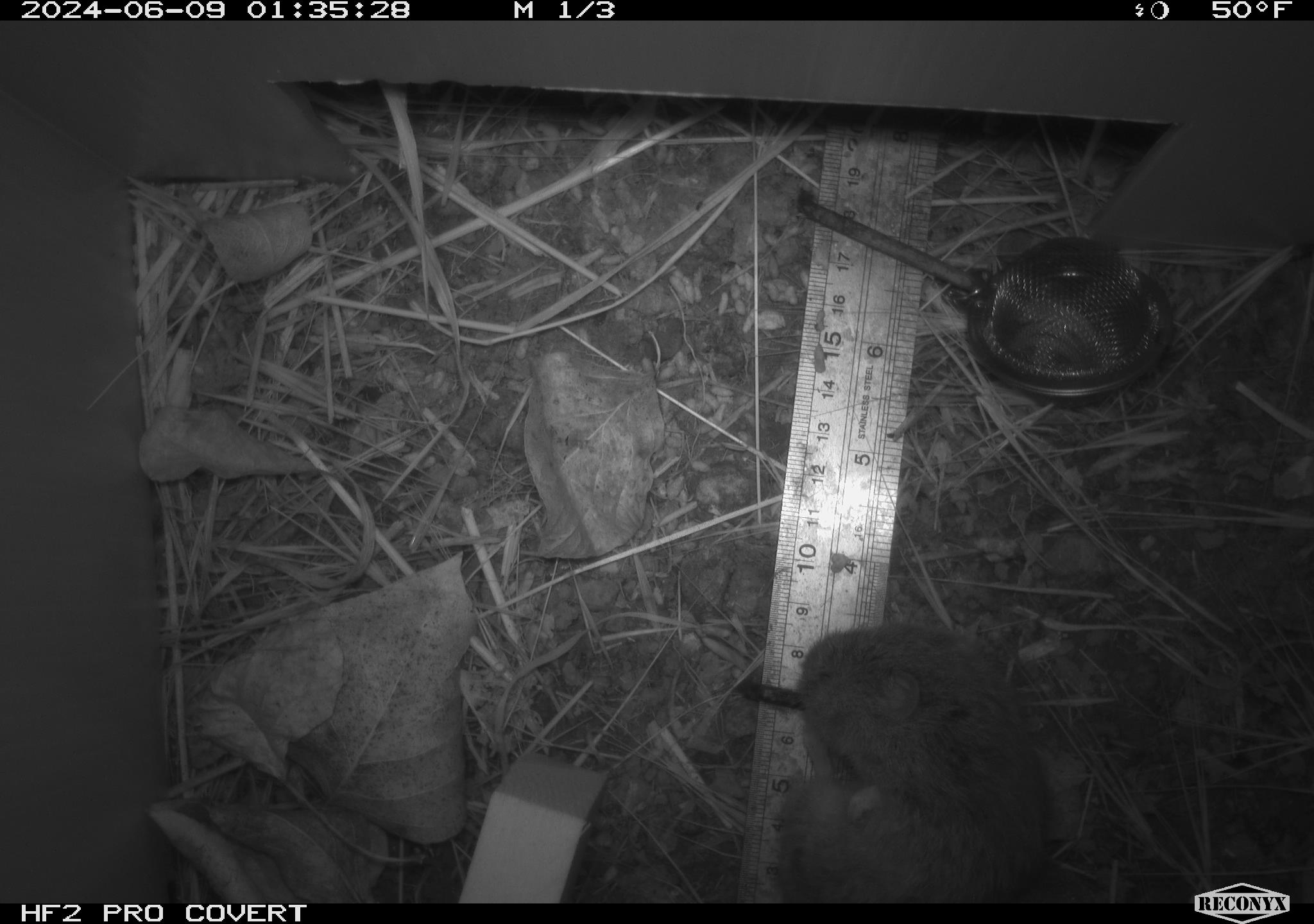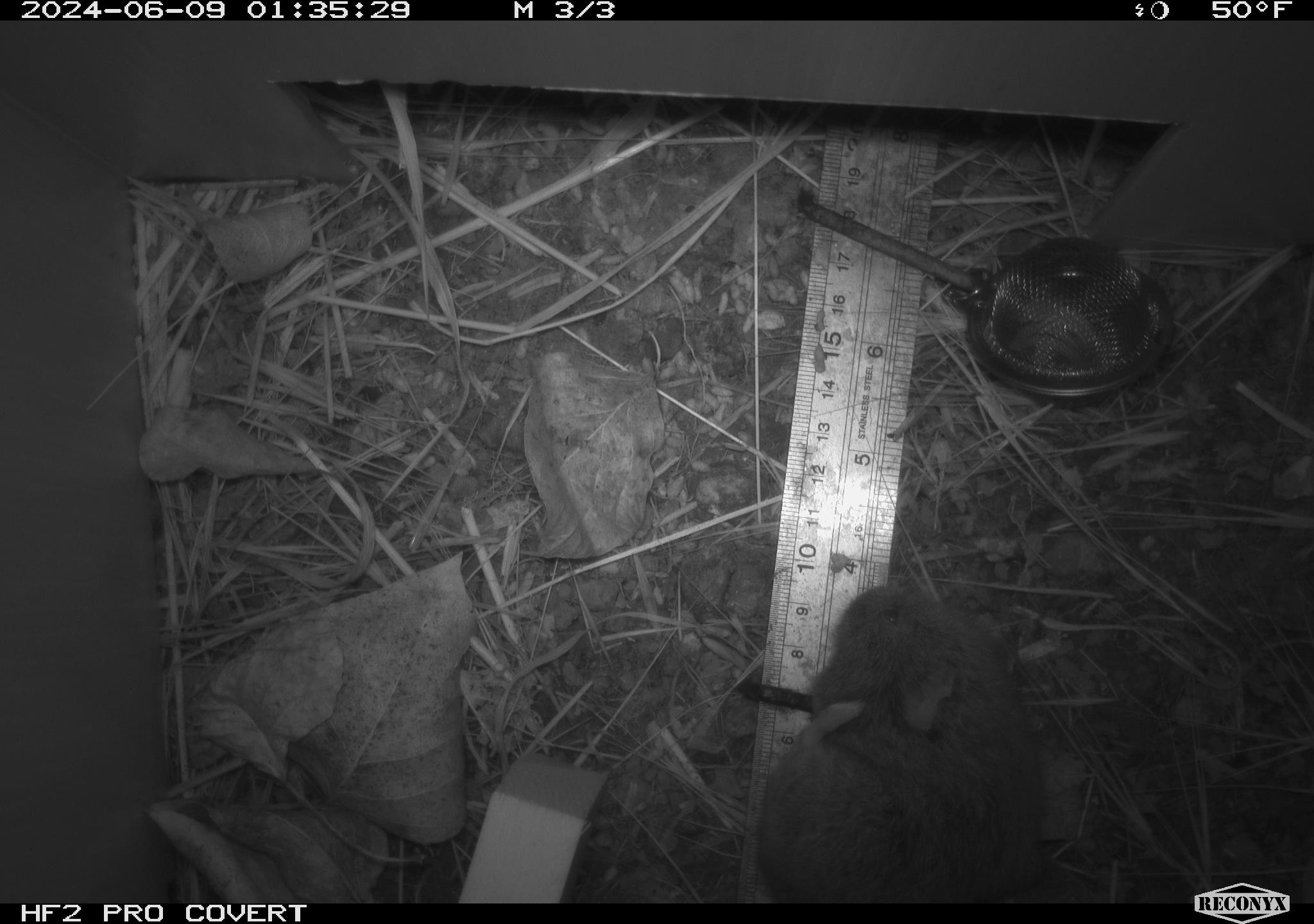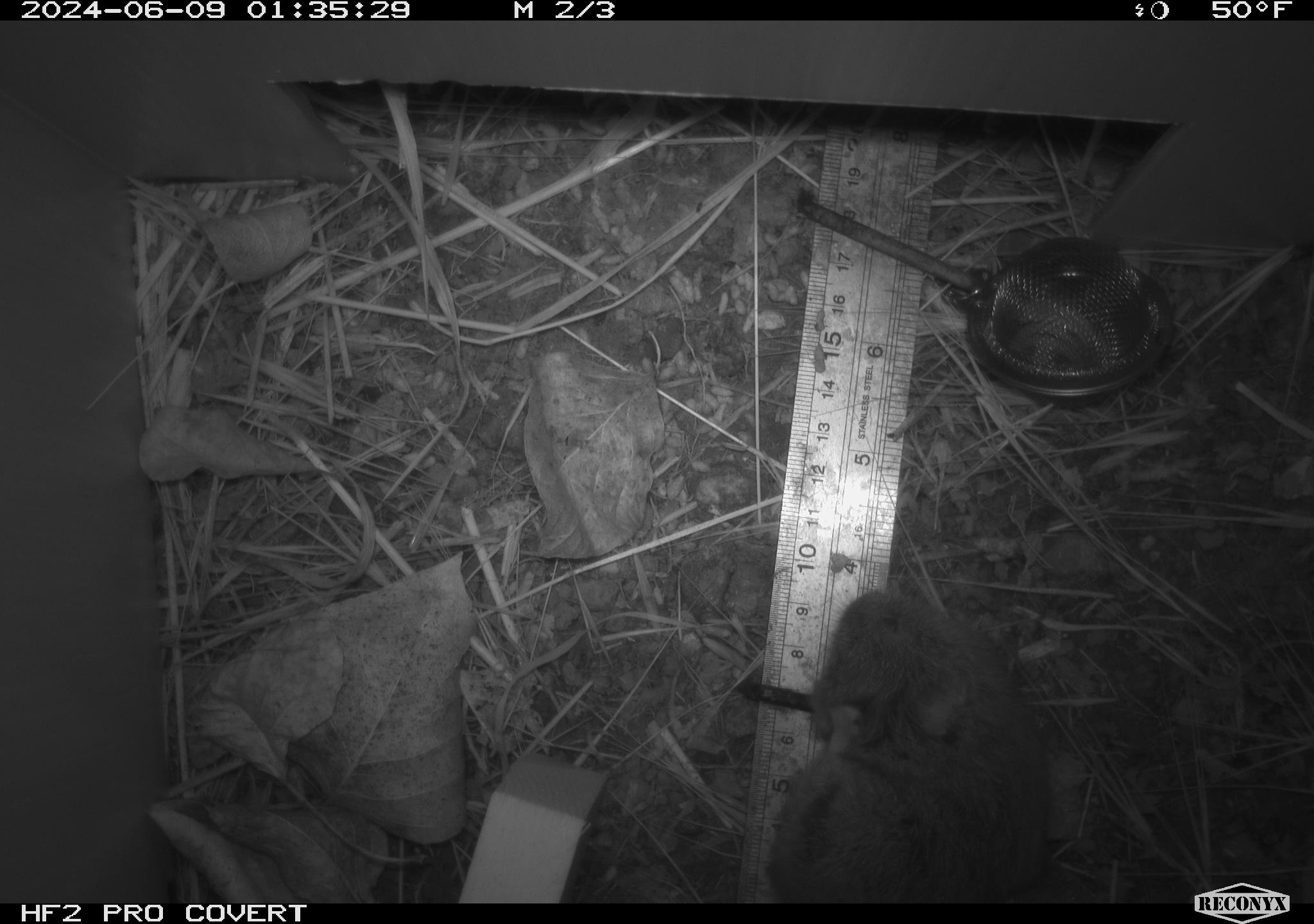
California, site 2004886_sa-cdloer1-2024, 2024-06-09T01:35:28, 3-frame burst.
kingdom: Animalia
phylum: Chordata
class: Mammalia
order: Rodentia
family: Cricetidae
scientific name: Arvicolinae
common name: voles, lemmings, and muskrats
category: arvicolinae subfamily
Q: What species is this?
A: Arvicolinae subfamily (voles, lemmings, and muskrats) (Arvicolinae).